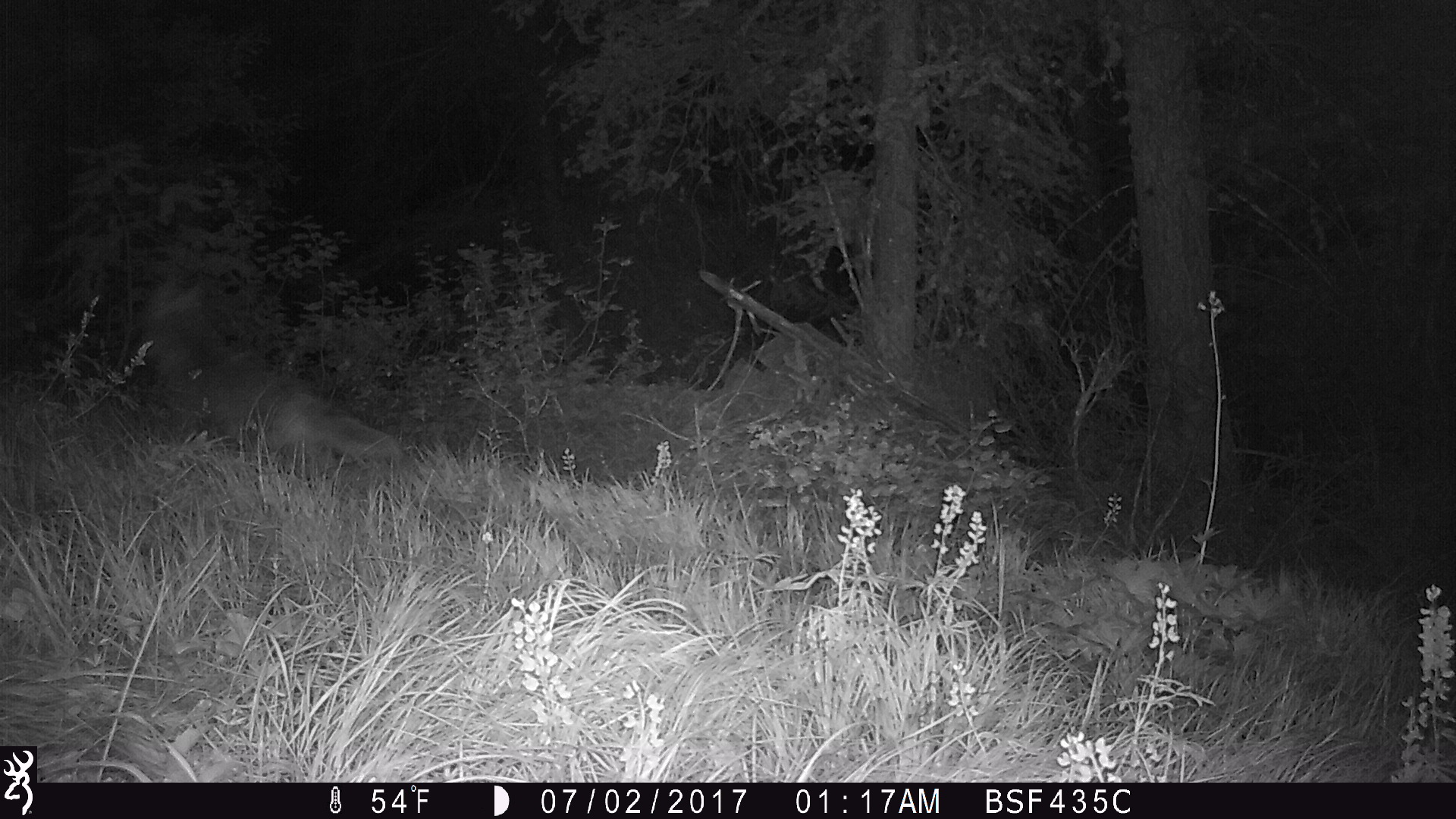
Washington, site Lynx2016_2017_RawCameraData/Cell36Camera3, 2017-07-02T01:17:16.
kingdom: Animalia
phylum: Chordata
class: Mammalia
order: Carnivora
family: Canidae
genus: Canis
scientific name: Canis latrans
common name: coyote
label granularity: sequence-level